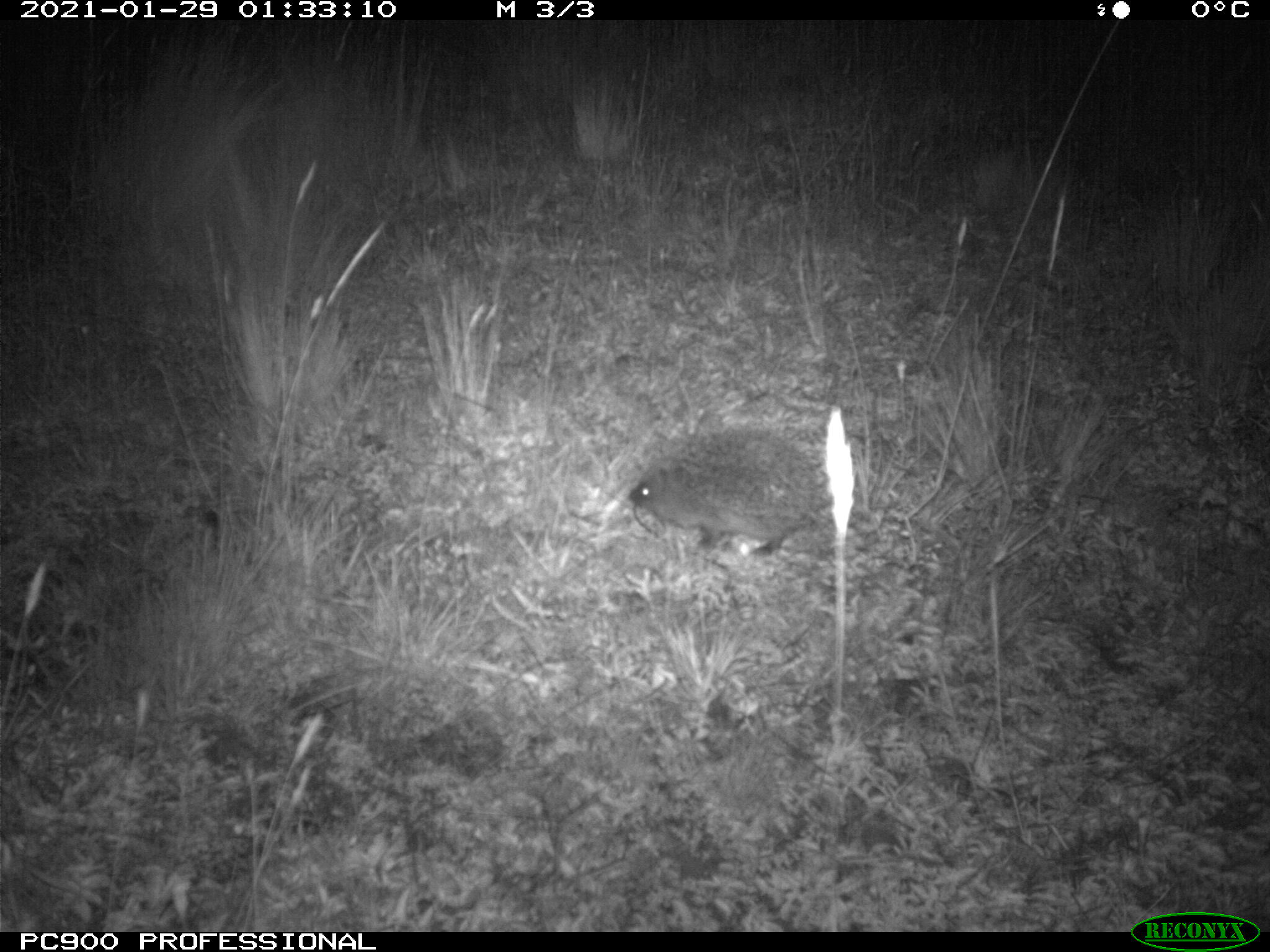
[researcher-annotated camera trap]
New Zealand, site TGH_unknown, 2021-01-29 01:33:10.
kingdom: Animalia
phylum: Chordata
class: Mammalia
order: Eulipotyphla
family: Erinaceidae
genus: Erinaceus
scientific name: Erinaceus europaeus europaeus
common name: european hedgehog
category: hedgehog